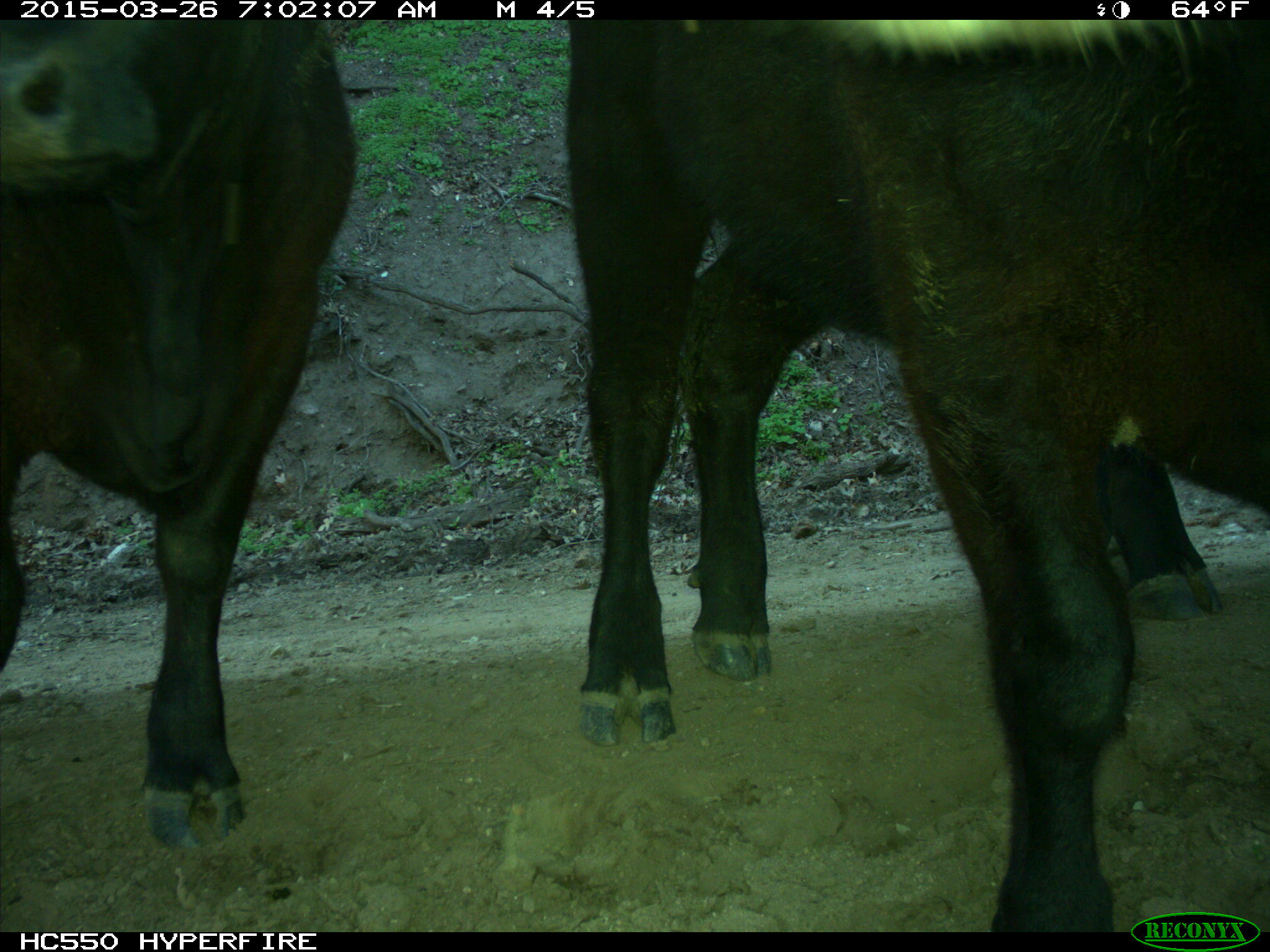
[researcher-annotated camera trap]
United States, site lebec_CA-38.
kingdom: Animalia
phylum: Chordata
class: Mammalia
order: Artiodactyla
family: Bovidae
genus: Bos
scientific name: Bos taurus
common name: domestic cow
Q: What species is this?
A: Bos taurus (domestic cow).